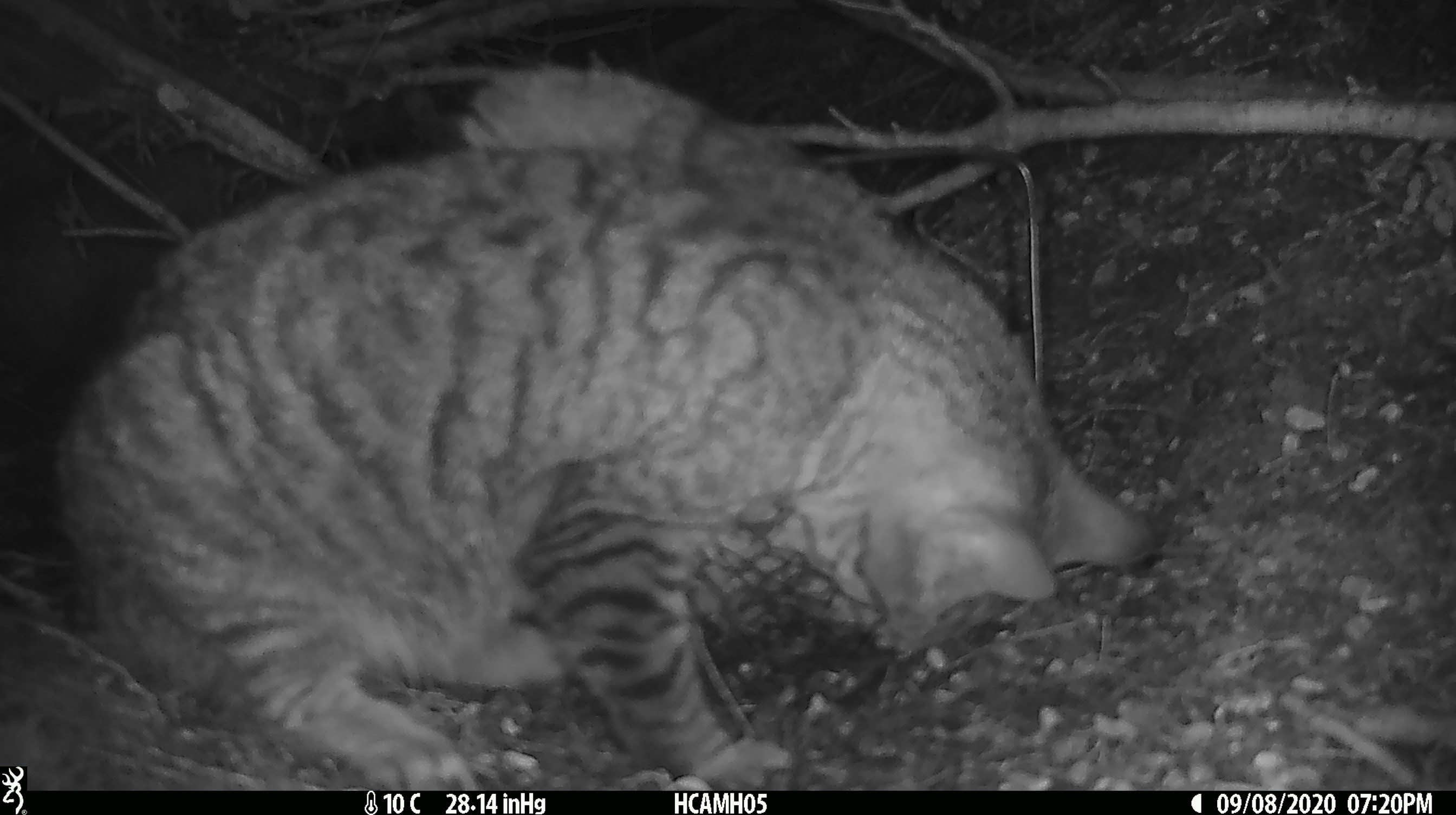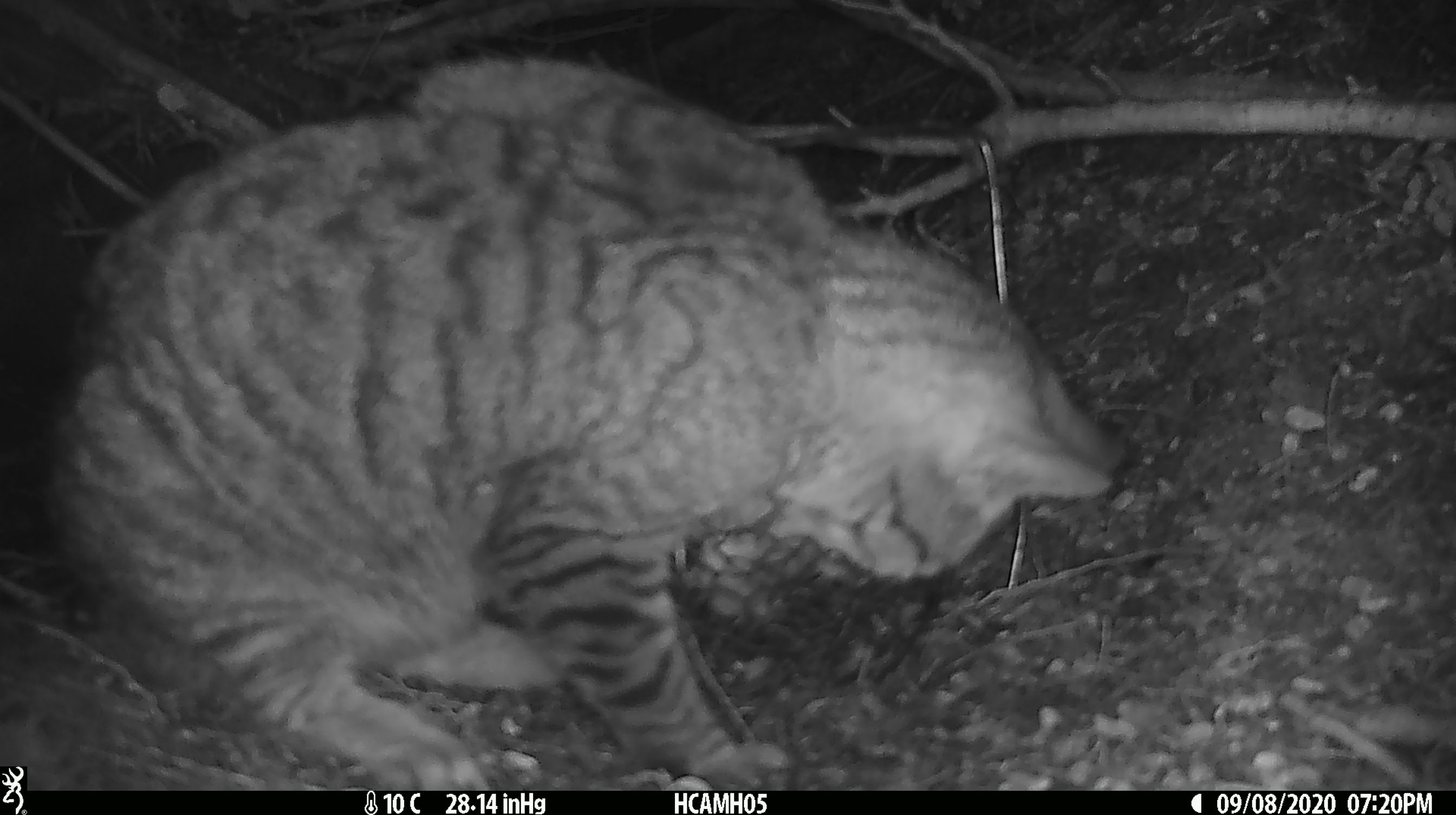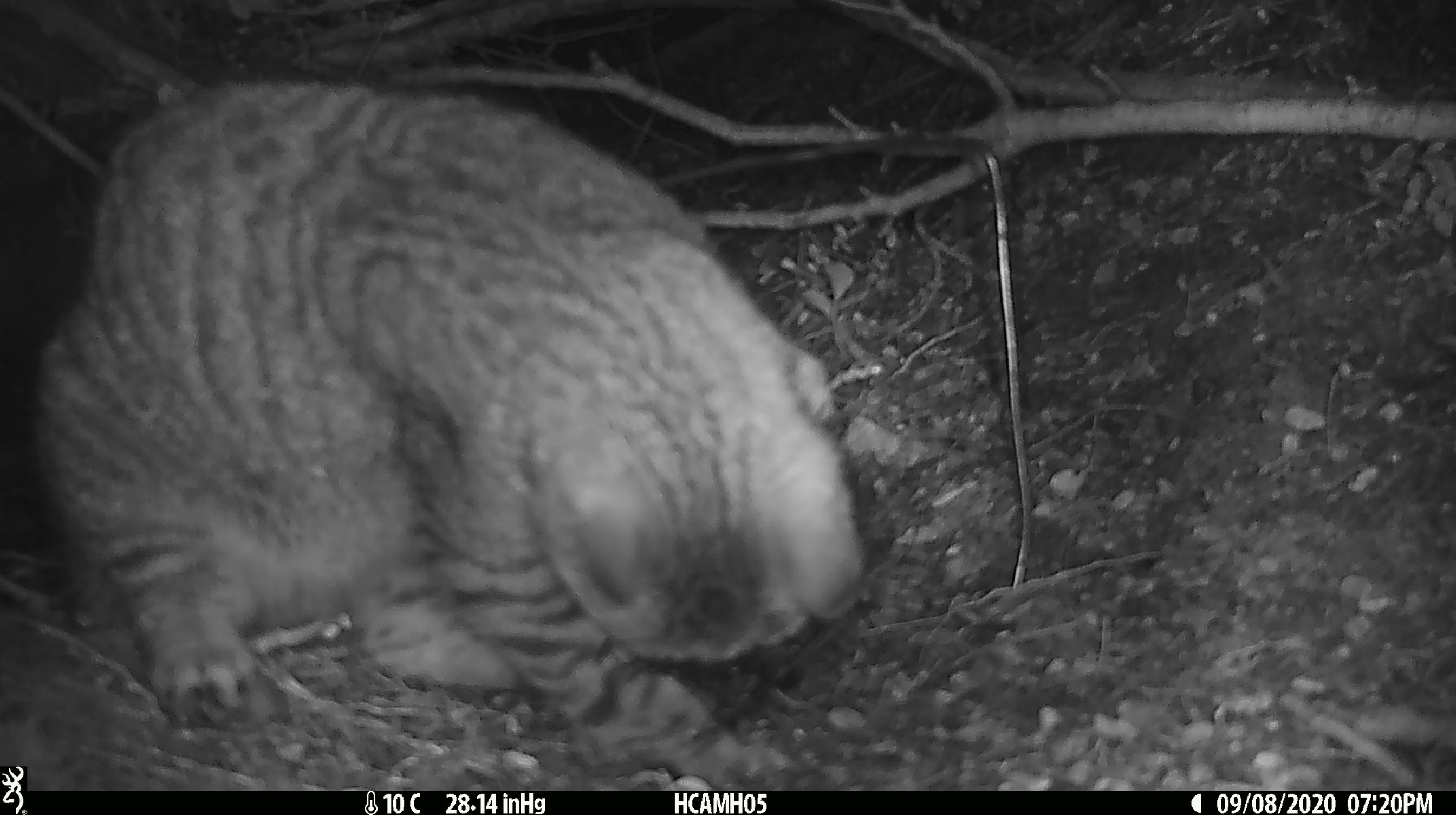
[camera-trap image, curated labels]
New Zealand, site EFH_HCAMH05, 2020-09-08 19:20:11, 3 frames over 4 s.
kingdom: Animalia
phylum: Chordata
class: Mammalia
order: Carnivora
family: Felidae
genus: Felis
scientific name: Felis catus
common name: domestic cat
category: cat